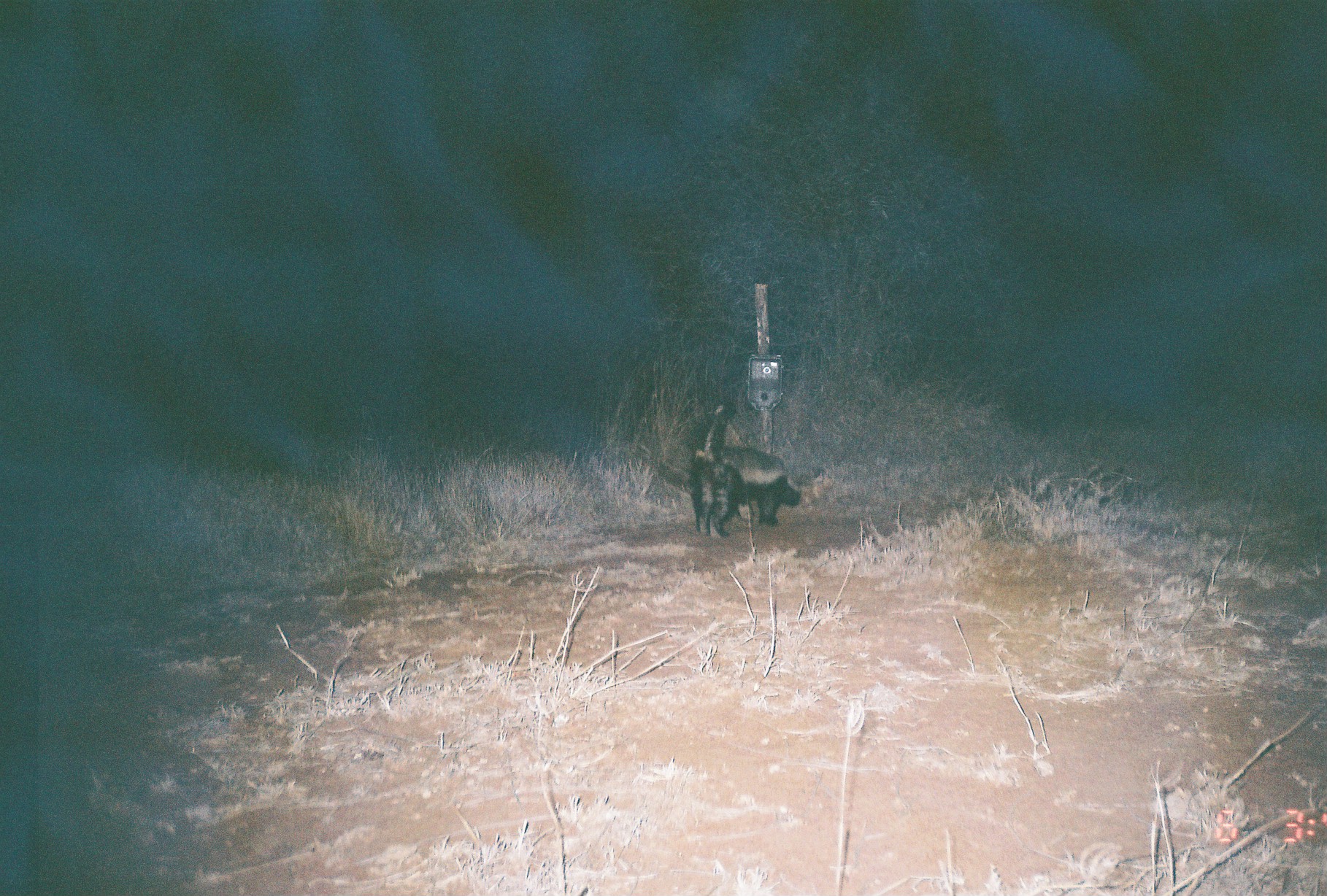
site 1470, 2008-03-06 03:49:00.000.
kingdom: Animalia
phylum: Chordata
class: Mammalia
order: Carnivora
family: Mustelidae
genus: Ictonyx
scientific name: Ictonyx striatus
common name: zorilla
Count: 1.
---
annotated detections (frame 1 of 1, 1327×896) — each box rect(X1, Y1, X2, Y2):
ictonyx striatus: rect(685, 399, 802, 535)